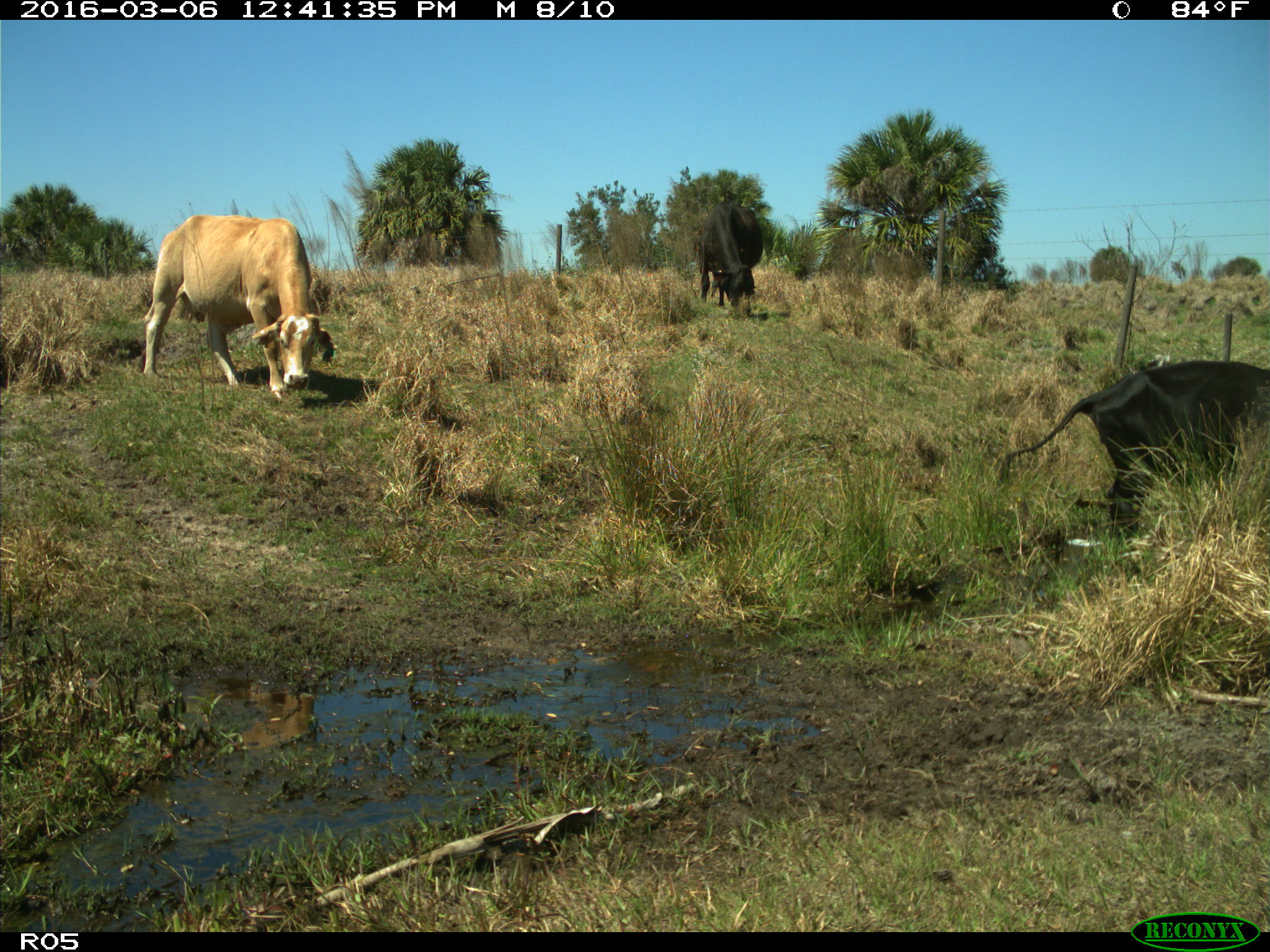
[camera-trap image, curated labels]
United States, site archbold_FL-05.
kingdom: Animalia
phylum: Chordata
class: Mammalia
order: Artiodactyla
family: Bovidae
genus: Bos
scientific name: Bos taurus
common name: domestic cow